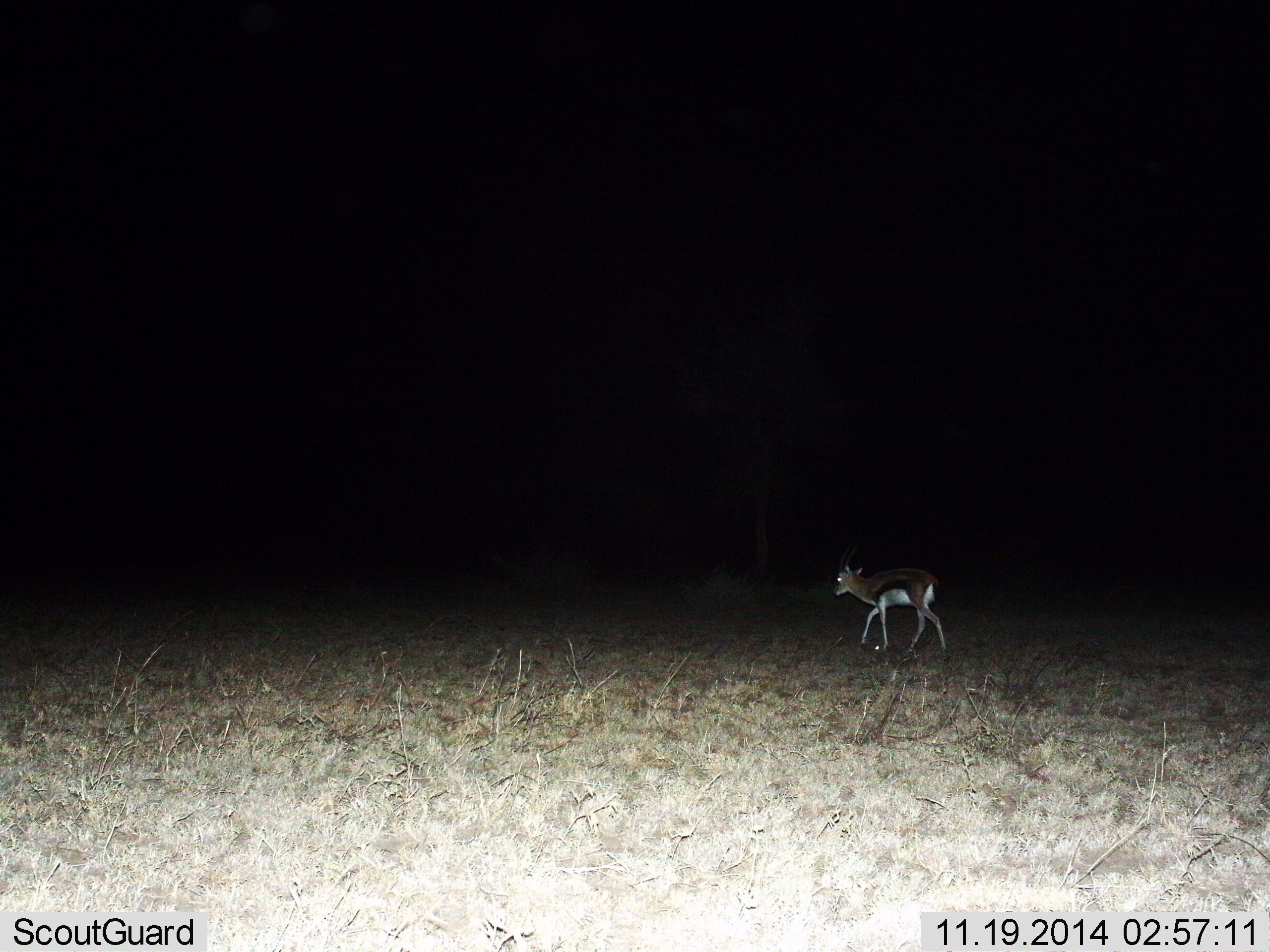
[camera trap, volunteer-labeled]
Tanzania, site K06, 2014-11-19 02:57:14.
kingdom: Animalia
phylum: Chordata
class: Mammalia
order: Artiodactyla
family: Bovidae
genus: Eudorcas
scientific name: Eudorcas thomsonii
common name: thomson's gazelle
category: gazellethomsons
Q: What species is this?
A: Gazellethomsons (thomson's gazelle) (Eudorcas thomsonii).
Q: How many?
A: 1.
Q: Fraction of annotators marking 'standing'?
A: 10%.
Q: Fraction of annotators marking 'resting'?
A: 0%.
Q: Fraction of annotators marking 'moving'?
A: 90%.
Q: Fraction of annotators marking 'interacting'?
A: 0%.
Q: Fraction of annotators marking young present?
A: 10%.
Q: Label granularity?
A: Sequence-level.